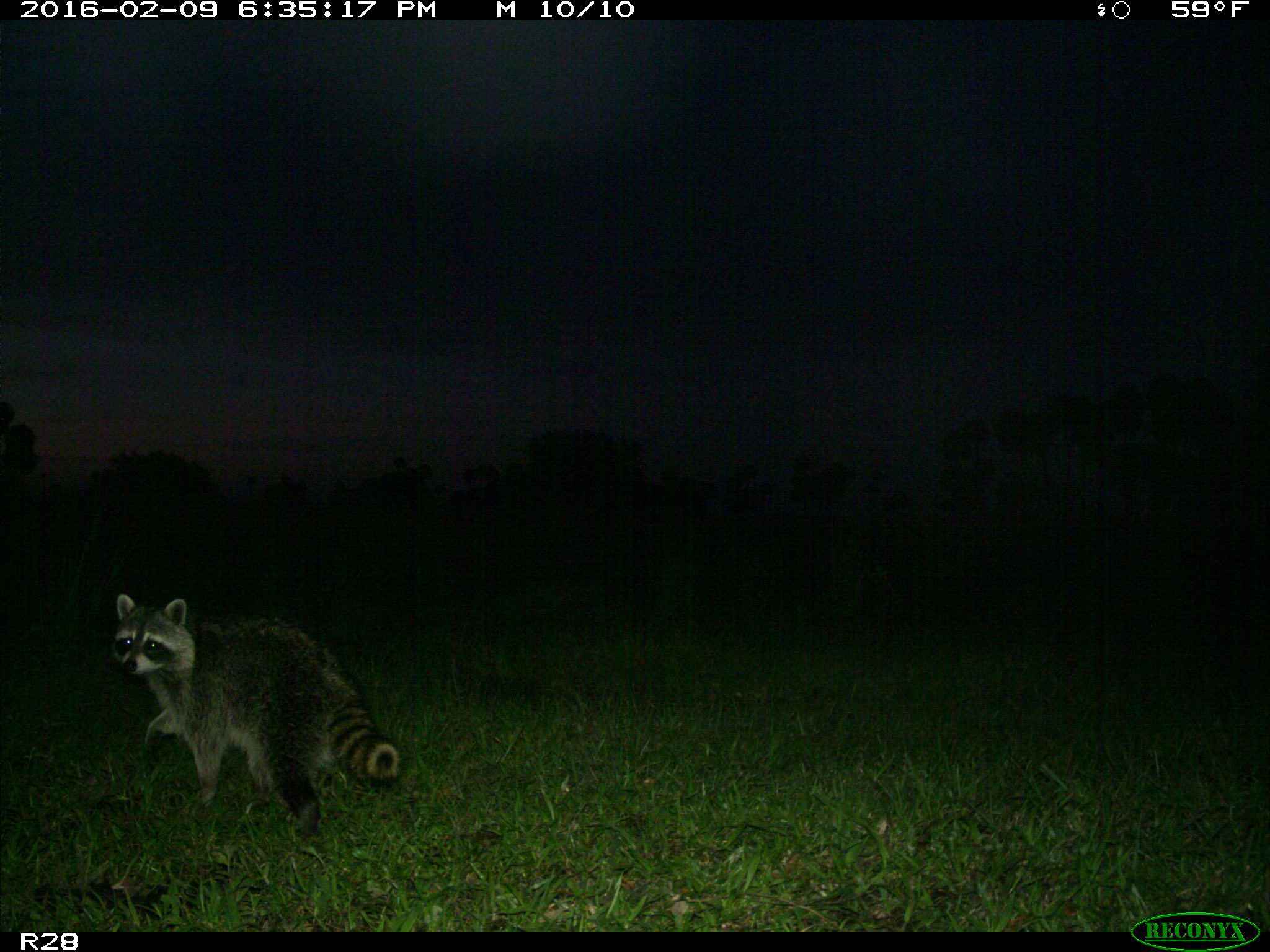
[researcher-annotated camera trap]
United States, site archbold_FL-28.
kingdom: Animalia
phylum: Chordata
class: Mammalia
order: Carnivora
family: Procyonidae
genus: Procyon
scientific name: Procyon lotor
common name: common raccoon